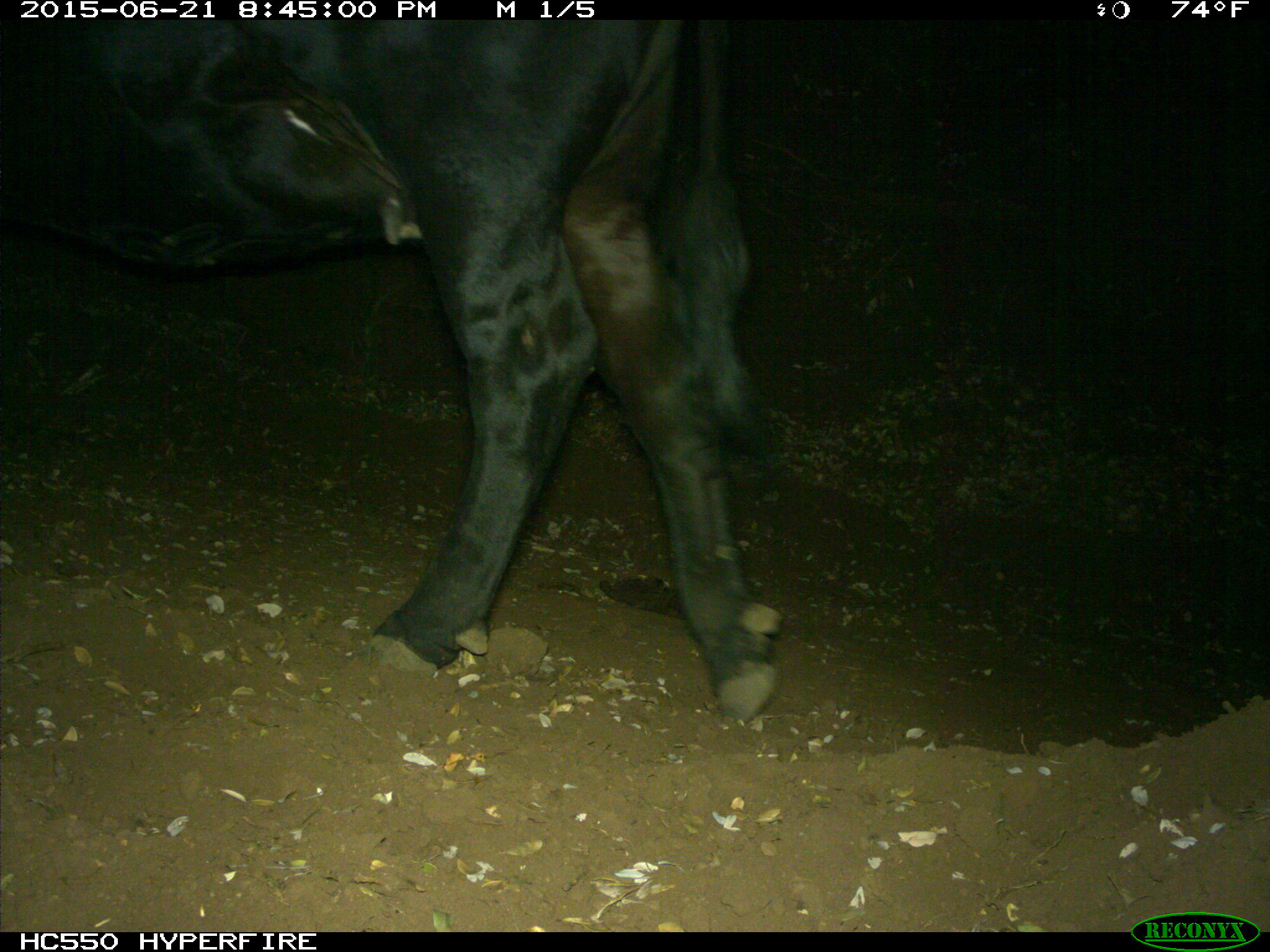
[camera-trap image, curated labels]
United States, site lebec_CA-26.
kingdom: Animalia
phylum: Chordata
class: Mammalia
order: Artiodactyla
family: Bovidae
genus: Bos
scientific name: Bos taurus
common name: domestic cow